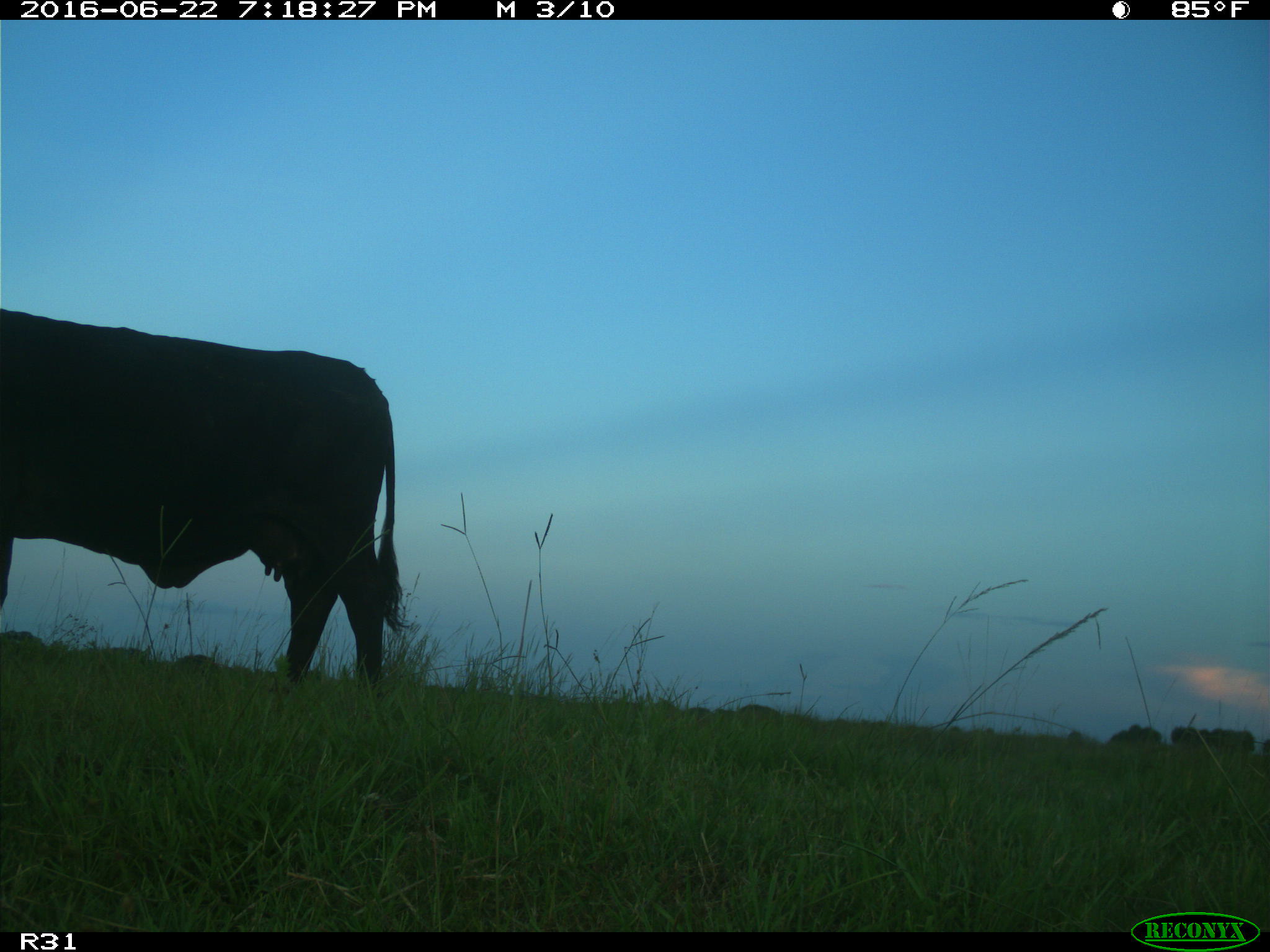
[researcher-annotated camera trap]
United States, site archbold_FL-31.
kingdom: Animalia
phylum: Chordata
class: Mammalia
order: Artiodactyla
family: Bovidae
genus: Bos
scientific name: Bos taurus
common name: domestic cow